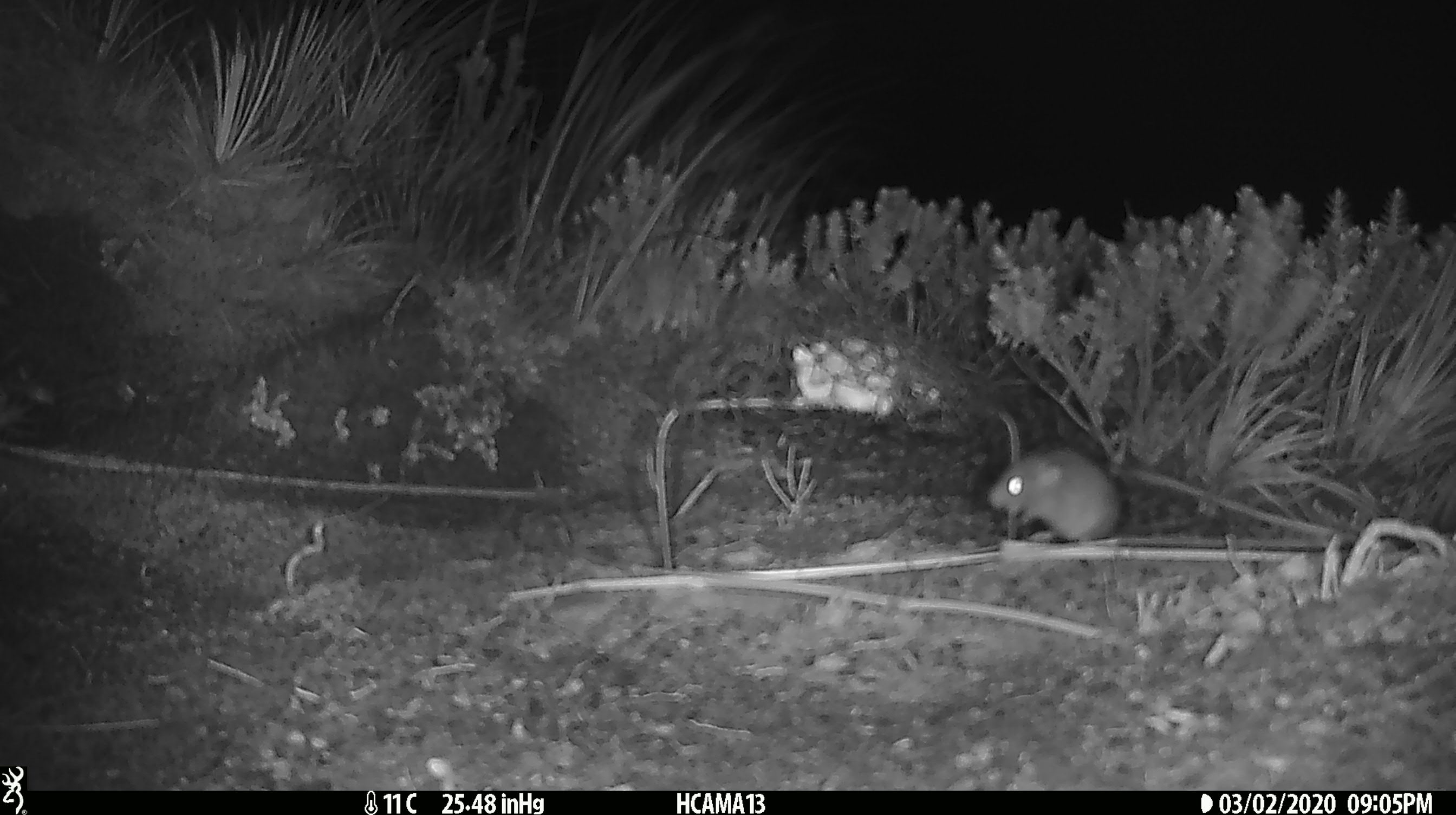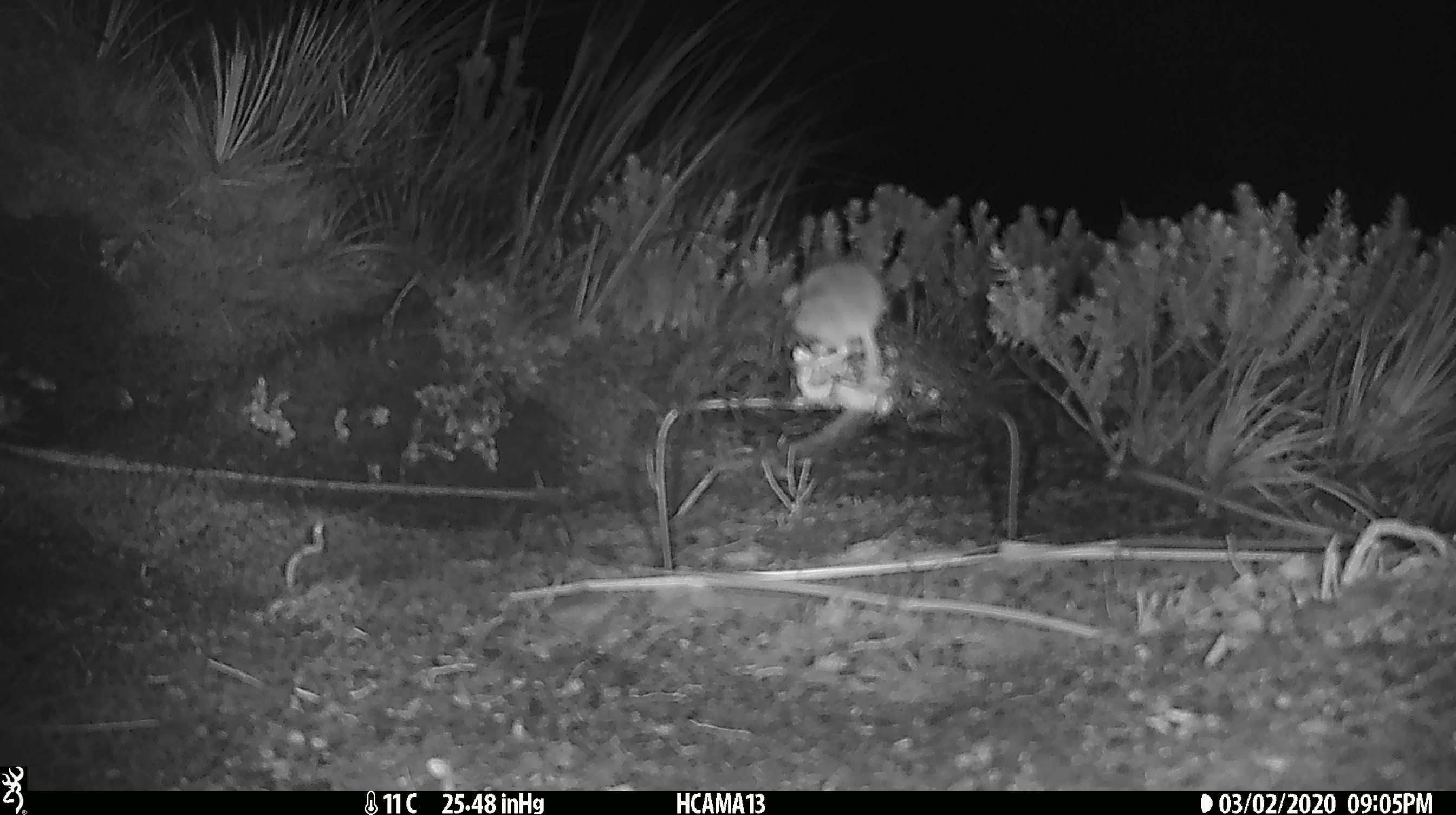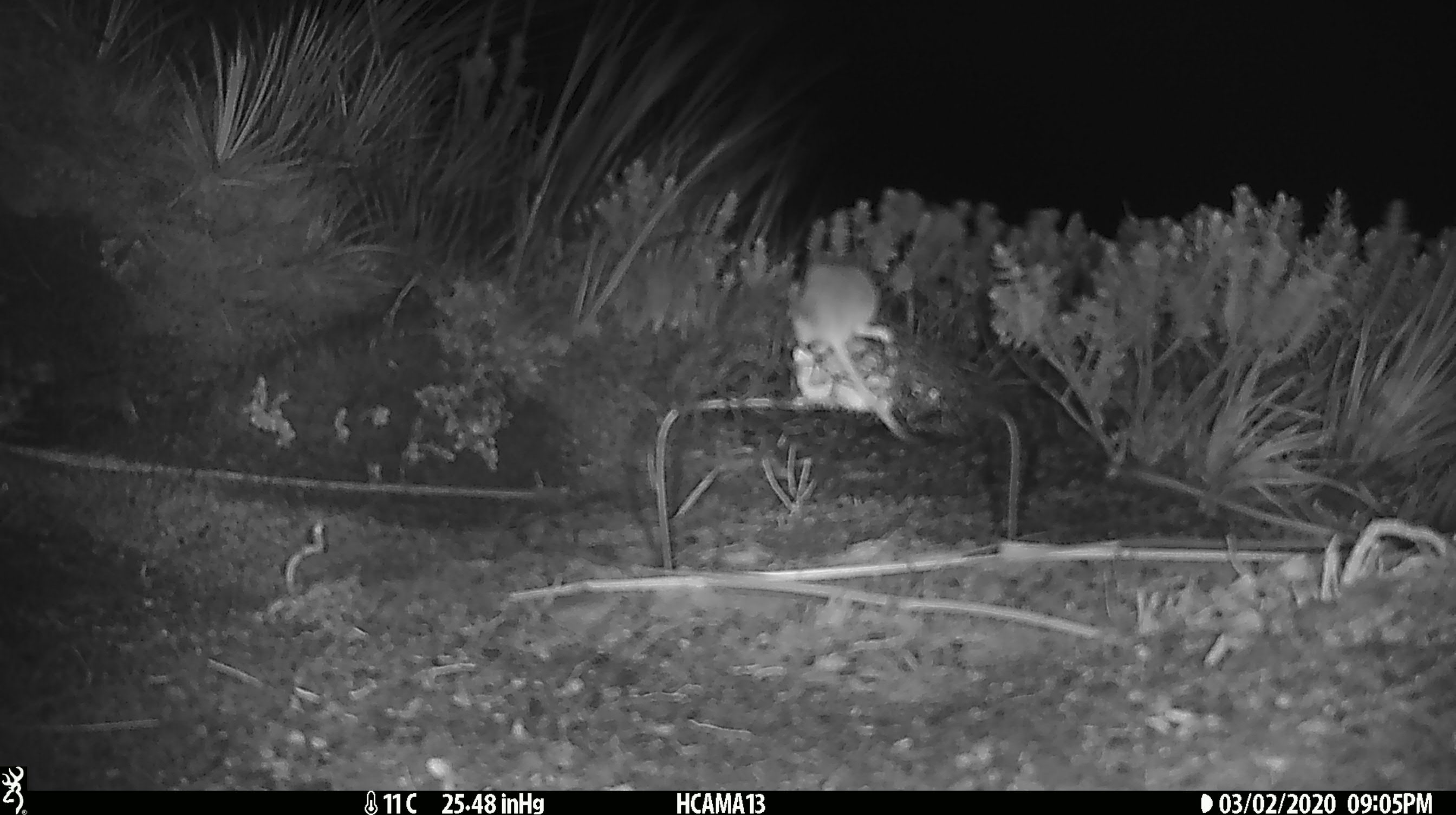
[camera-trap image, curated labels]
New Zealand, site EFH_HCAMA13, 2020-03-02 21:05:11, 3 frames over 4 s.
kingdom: Animalia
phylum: Chordata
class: Mammalia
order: Rodentia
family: Muridae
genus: Mus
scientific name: Mus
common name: mouse